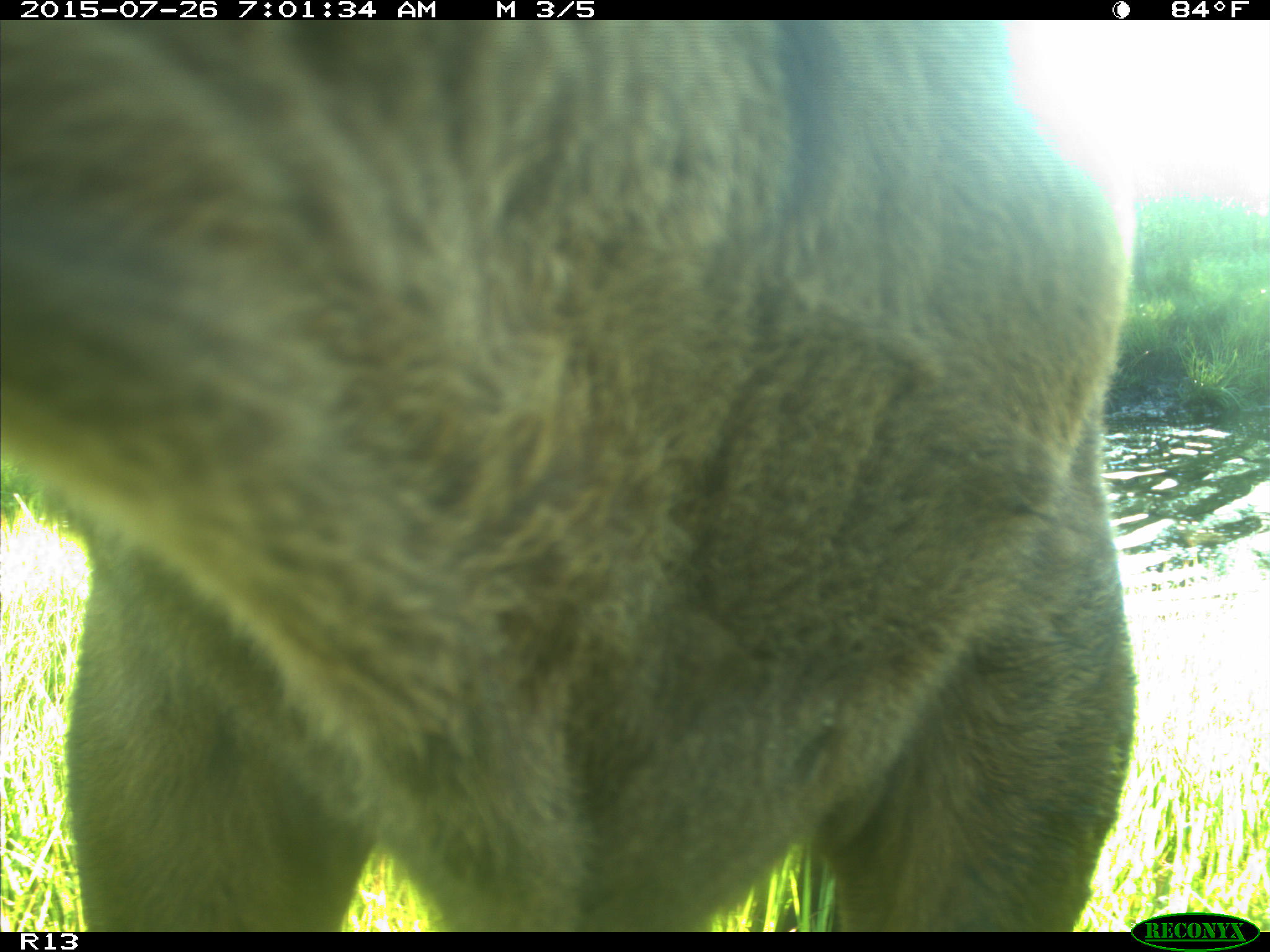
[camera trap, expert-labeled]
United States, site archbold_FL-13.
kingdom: Animalia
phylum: Chordata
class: Mammalia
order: Artiodactyla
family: Bovidae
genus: Bos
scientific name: Bos taurus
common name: domestic cow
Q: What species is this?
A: Bos taurus (domestic cow).